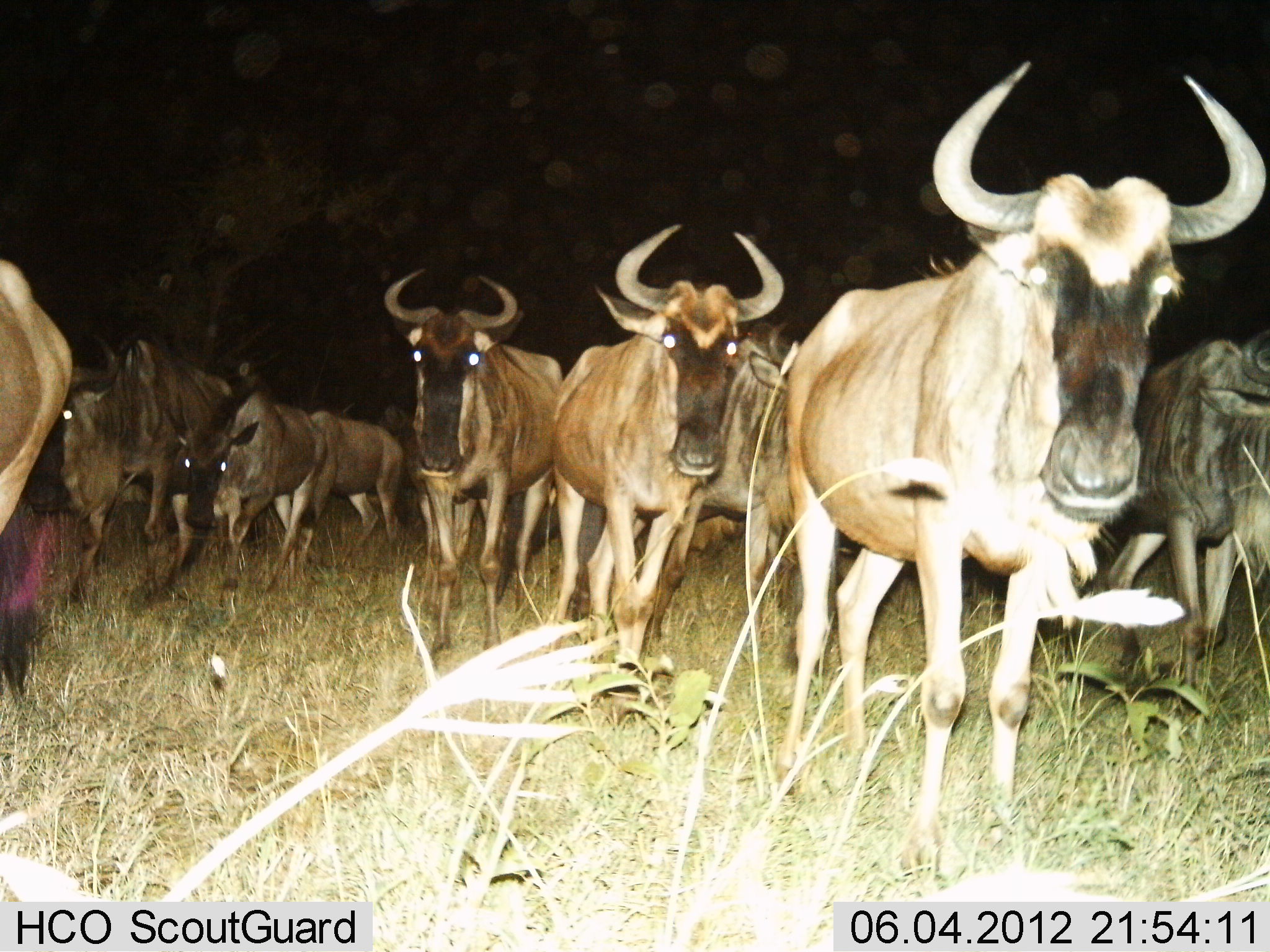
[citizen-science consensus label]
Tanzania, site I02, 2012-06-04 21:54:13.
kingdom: Animalia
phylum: Chordata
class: Mammalia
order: Artiodactyla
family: Bovidae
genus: Connochaetes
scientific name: Connochaetes taurinus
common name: blue wildebeest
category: wildebeest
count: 10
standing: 30%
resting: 0%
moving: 80%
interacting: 0%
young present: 0%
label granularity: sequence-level